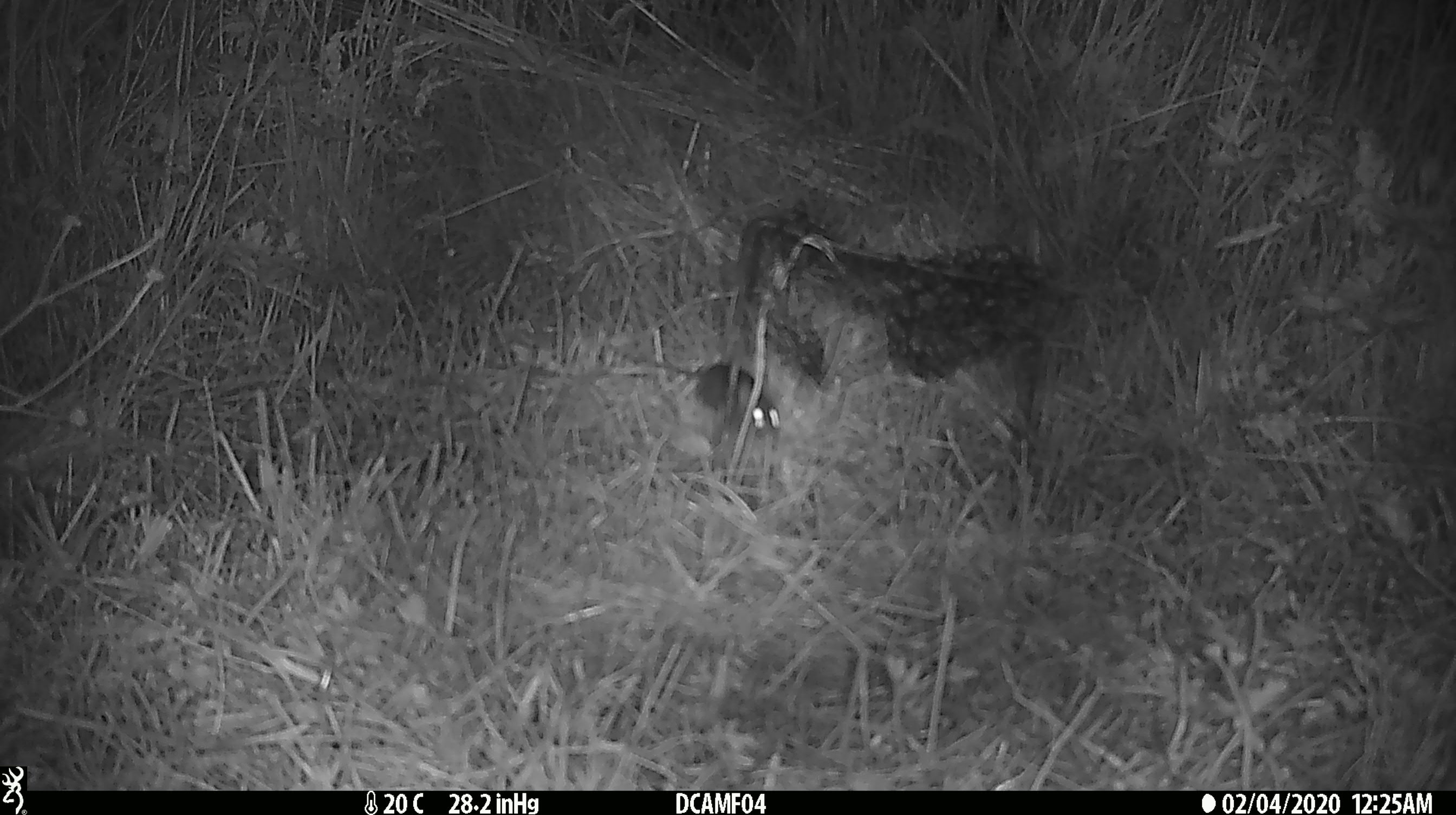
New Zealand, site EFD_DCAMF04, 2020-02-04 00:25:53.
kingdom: Animalia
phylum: Chordata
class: Mammalia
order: Rodentia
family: Muridae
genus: Mus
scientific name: Mus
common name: mouse